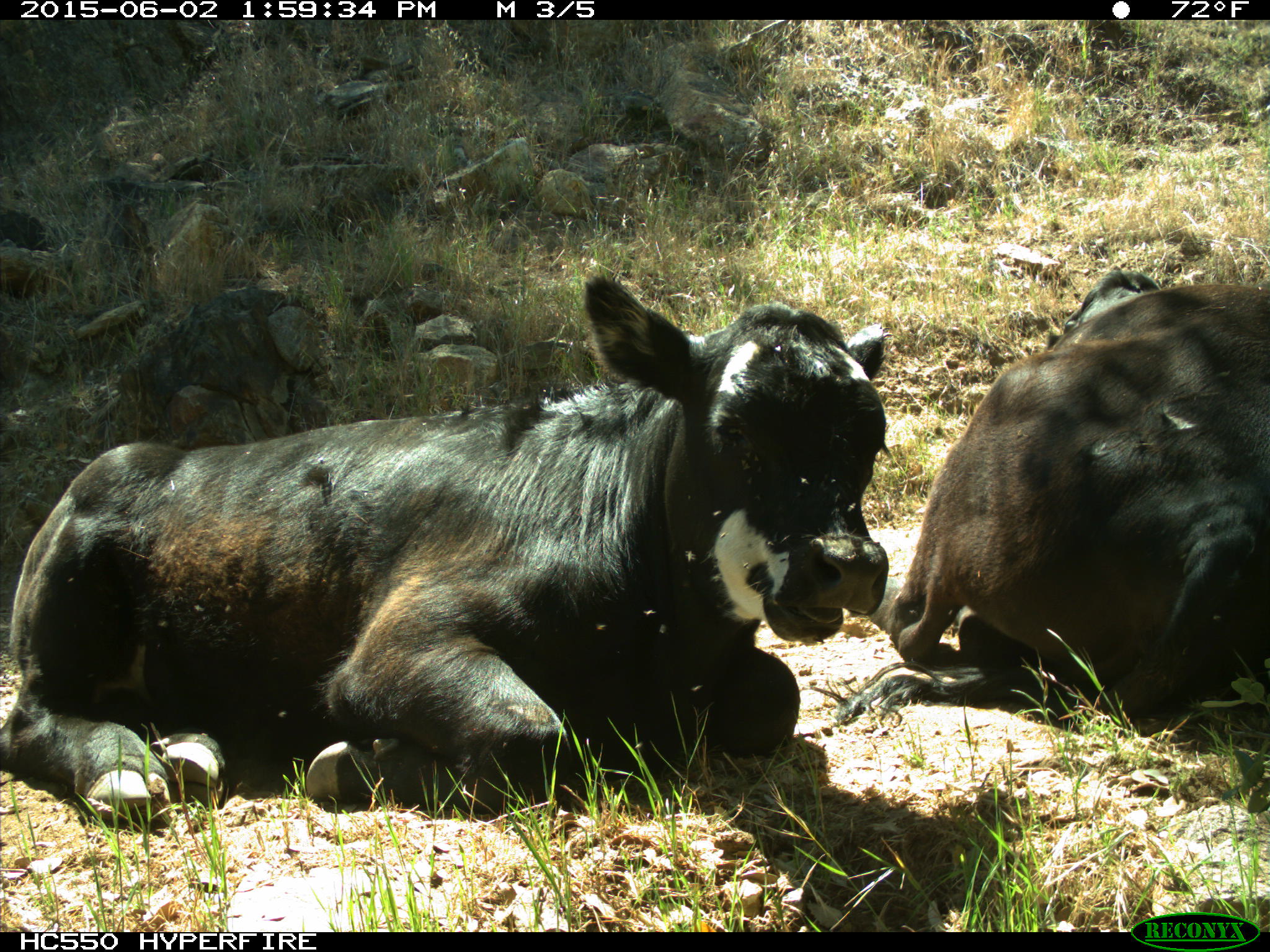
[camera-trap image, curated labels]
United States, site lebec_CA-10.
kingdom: Animalia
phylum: Chordata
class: Mammalia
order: Artiodactyla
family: Bovidae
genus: Bos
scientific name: Bos taurus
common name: domestic cow